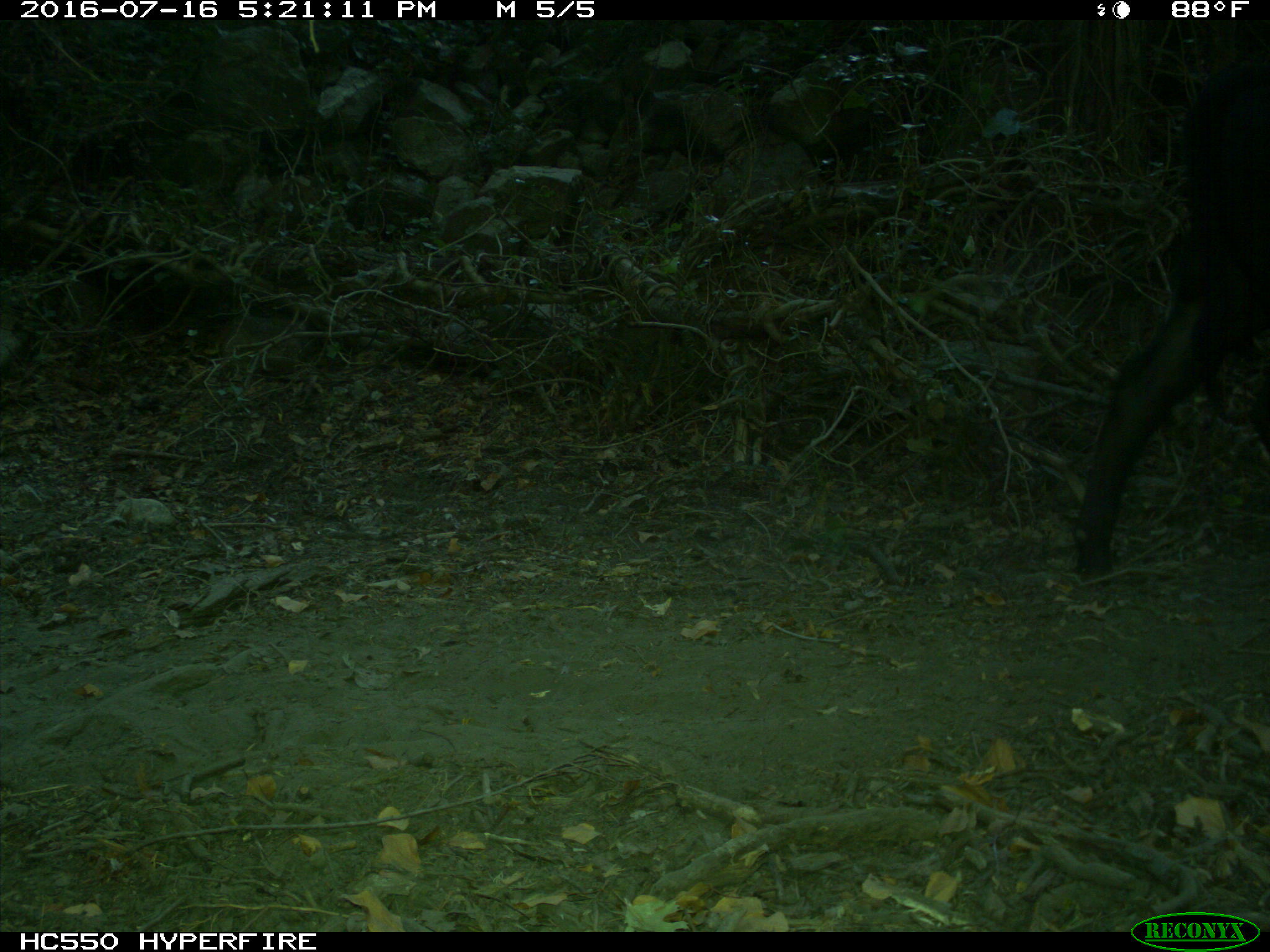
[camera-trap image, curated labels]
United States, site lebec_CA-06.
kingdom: Animalia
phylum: Chordata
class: Mammalia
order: Artiodactyla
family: Bovidae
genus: Bos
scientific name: Bos taurus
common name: domestic cow